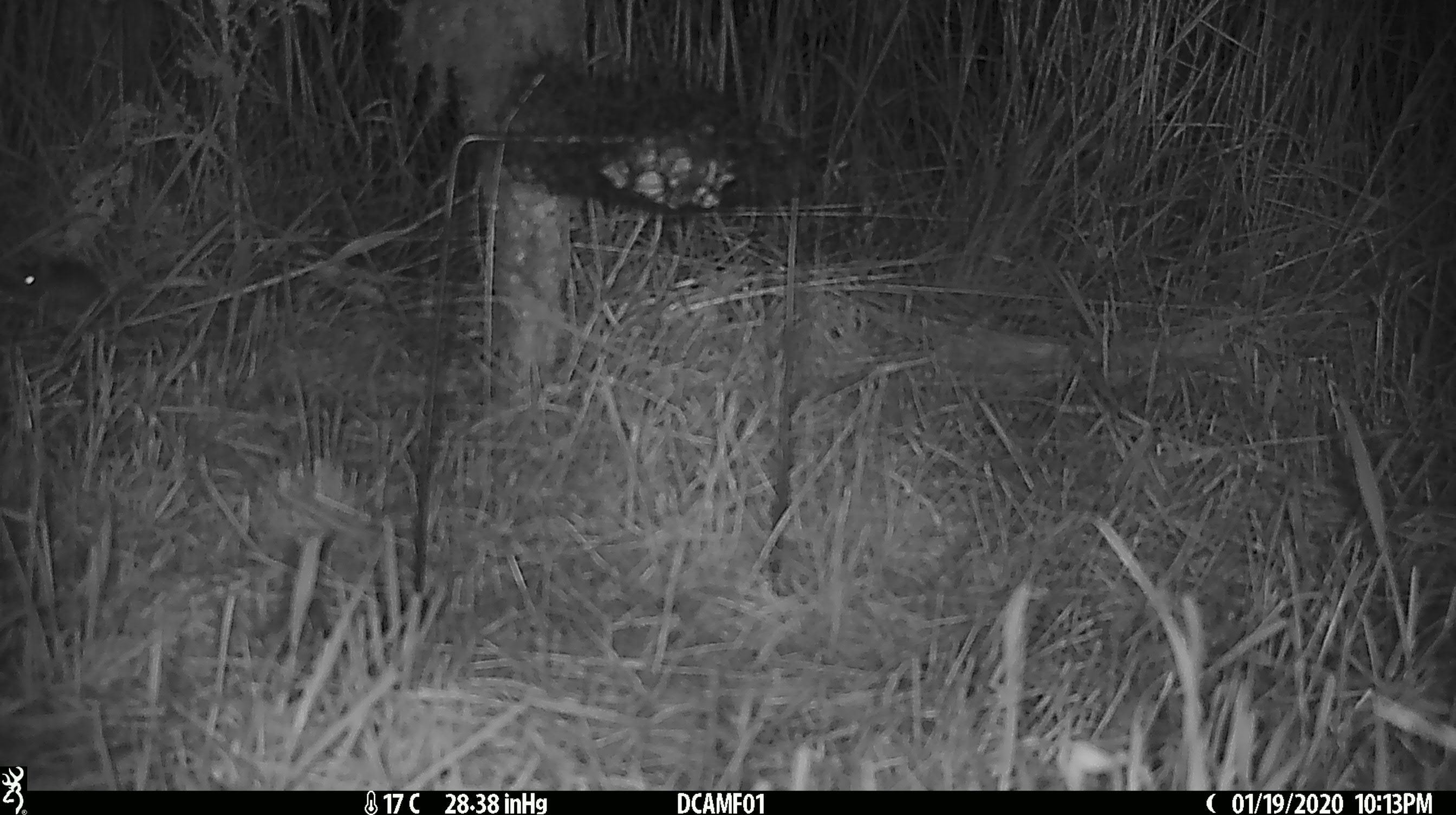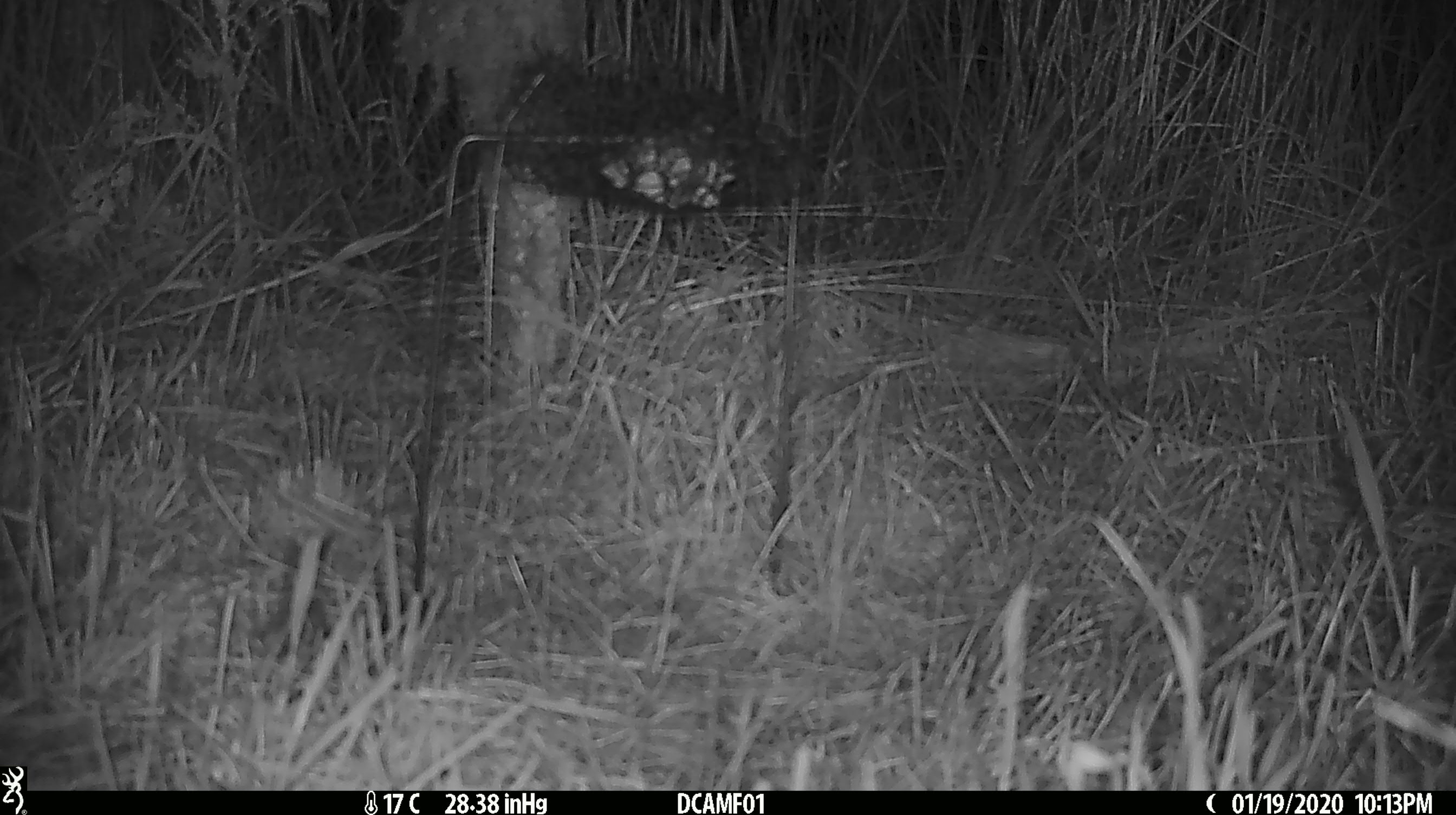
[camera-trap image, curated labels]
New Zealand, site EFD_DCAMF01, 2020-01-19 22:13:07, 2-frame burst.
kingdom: Animalia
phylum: Chordata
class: Mammalia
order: Rodentia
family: Muridae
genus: Mus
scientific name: Mus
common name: mouse